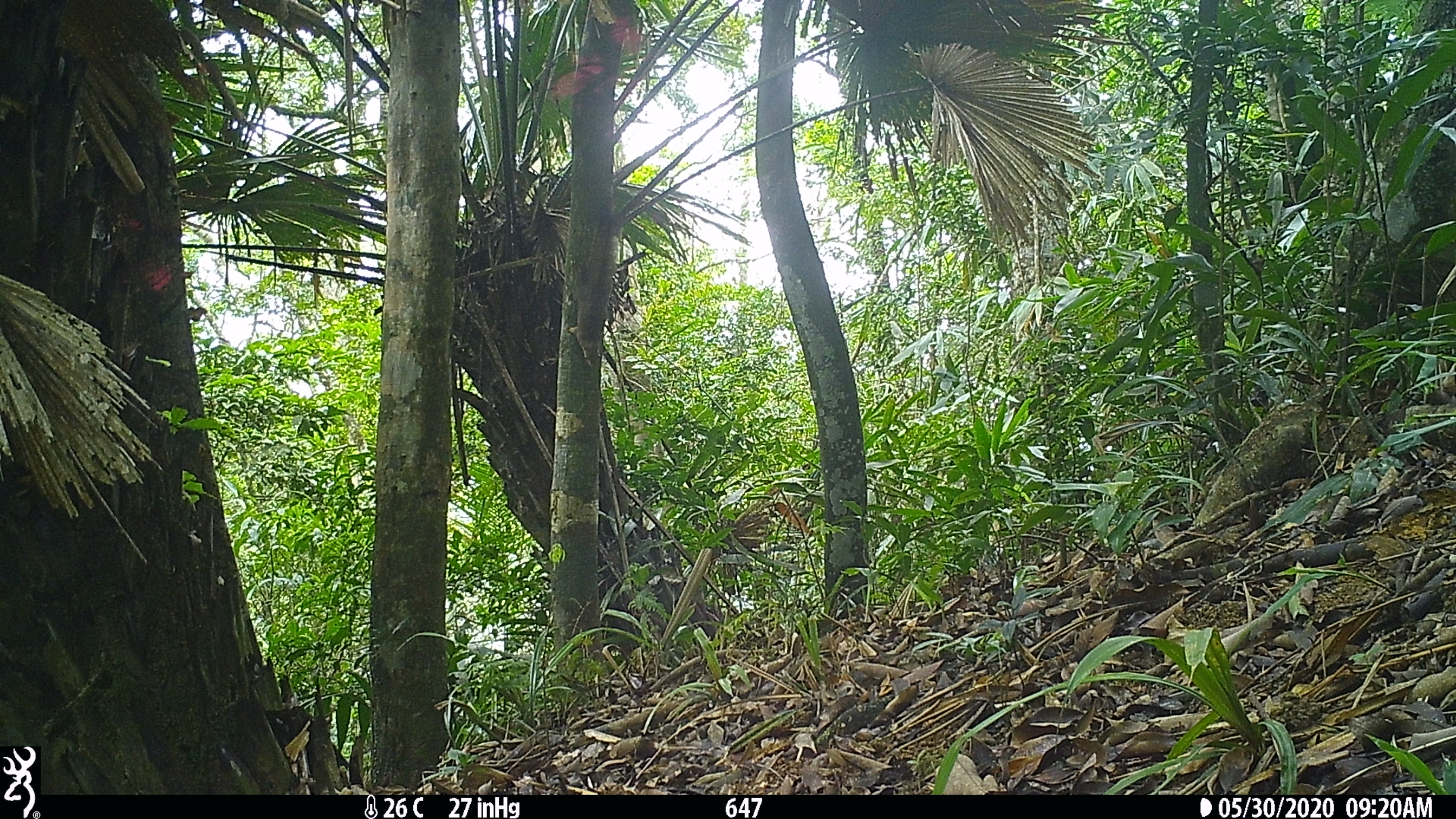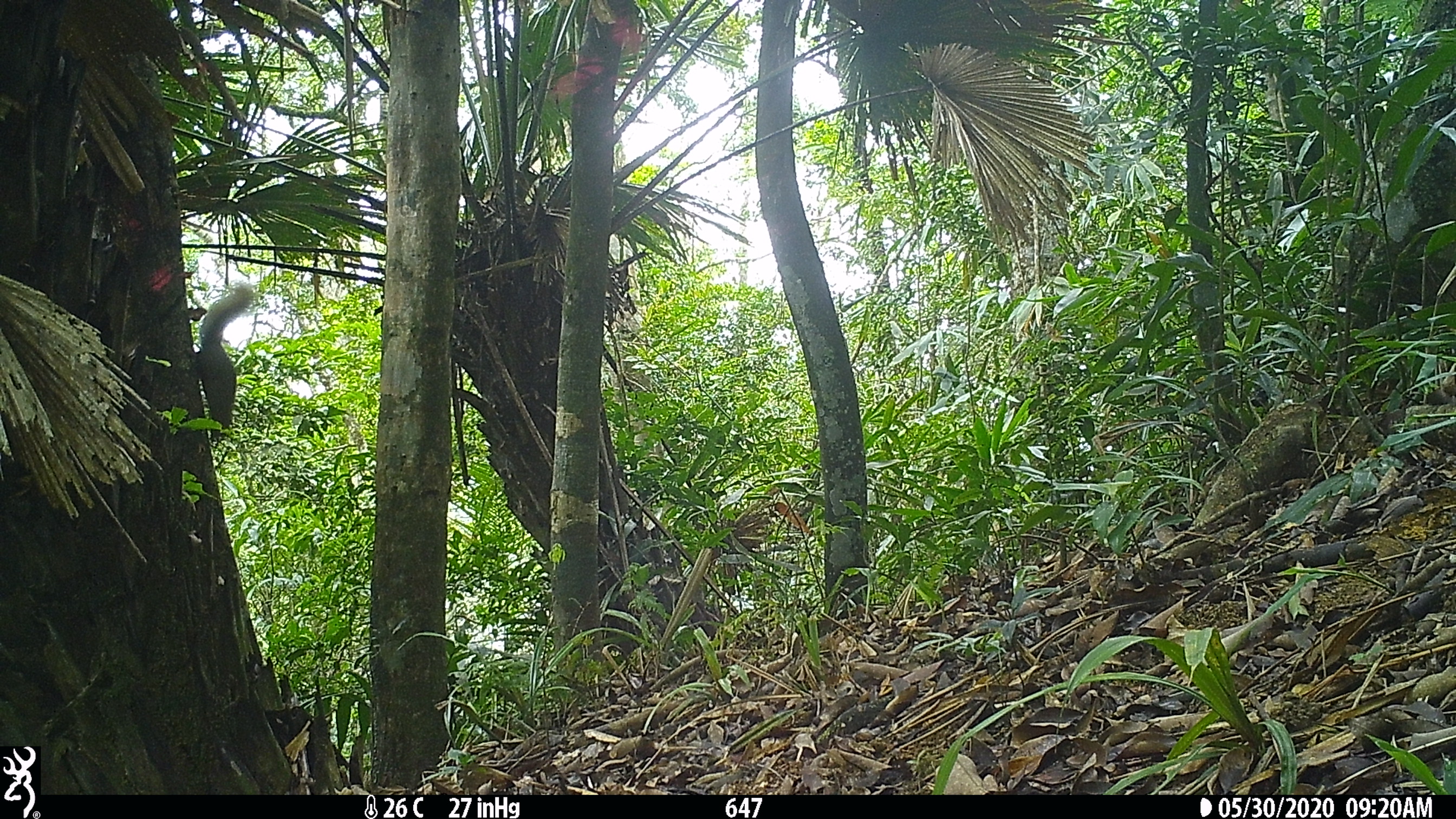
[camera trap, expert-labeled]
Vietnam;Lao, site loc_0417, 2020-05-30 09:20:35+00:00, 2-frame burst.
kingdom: Animalia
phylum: Chordata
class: Mammalia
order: Rodentia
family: Sciuridae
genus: Callosciurus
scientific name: Callosciurus erythraeus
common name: pallas's squirrel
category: pallass squirrel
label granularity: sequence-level